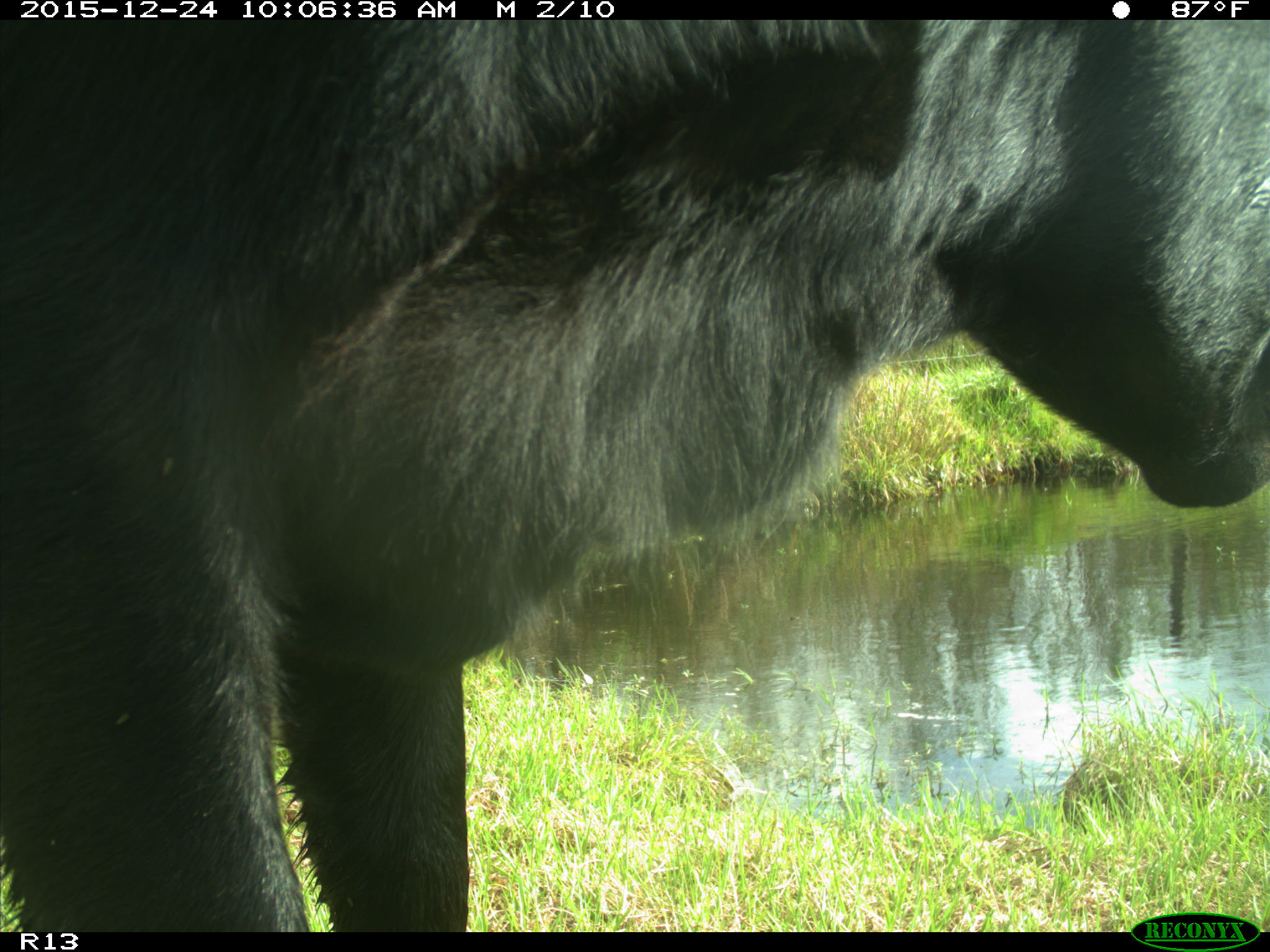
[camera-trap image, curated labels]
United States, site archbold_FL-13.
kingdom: Animalia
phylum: Chordata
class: Mammalia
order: Artiodactyla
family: Bovidae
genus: Bos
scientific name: Bos taurus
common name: domestic cow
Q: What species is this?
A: Bos taurus (domestic cow).